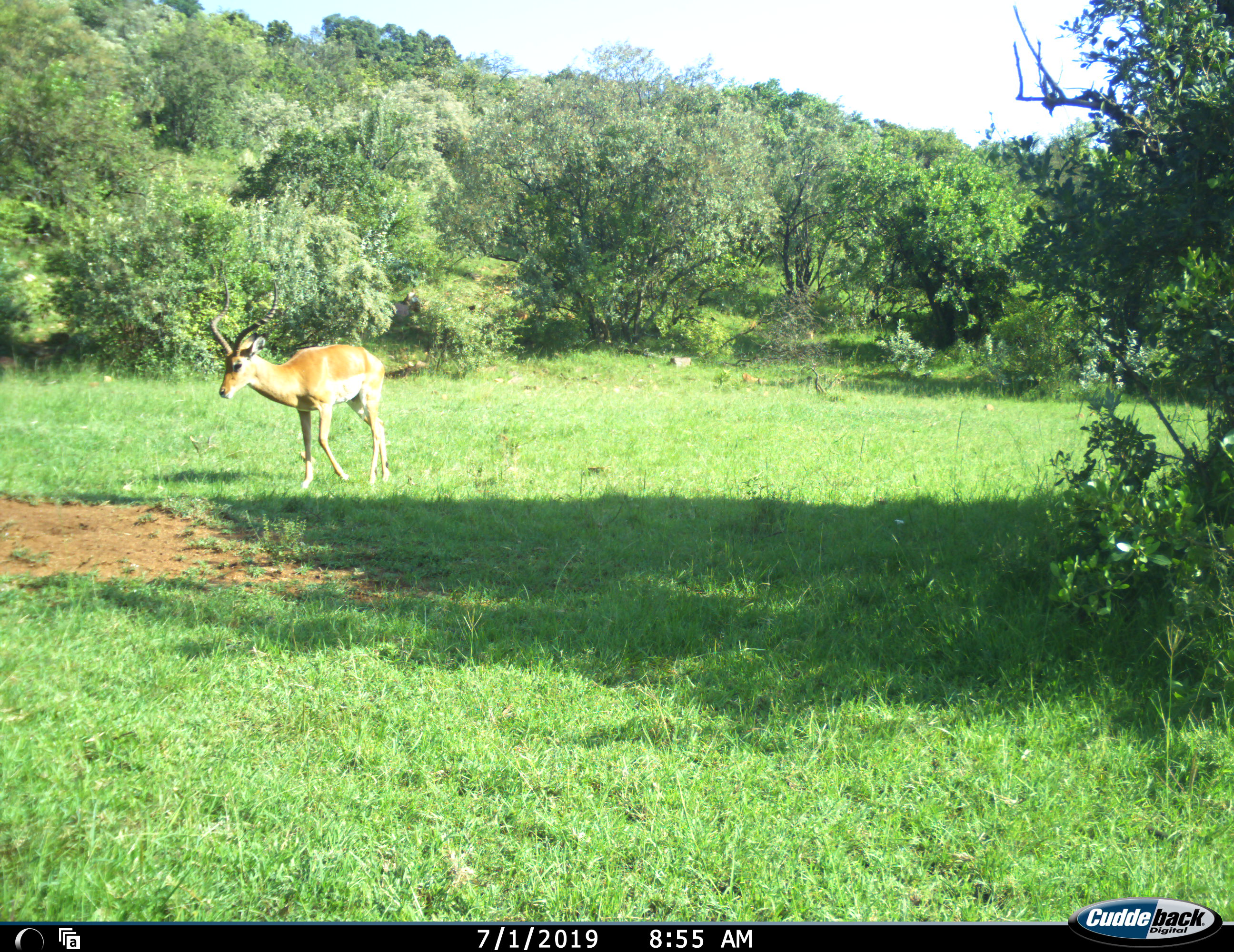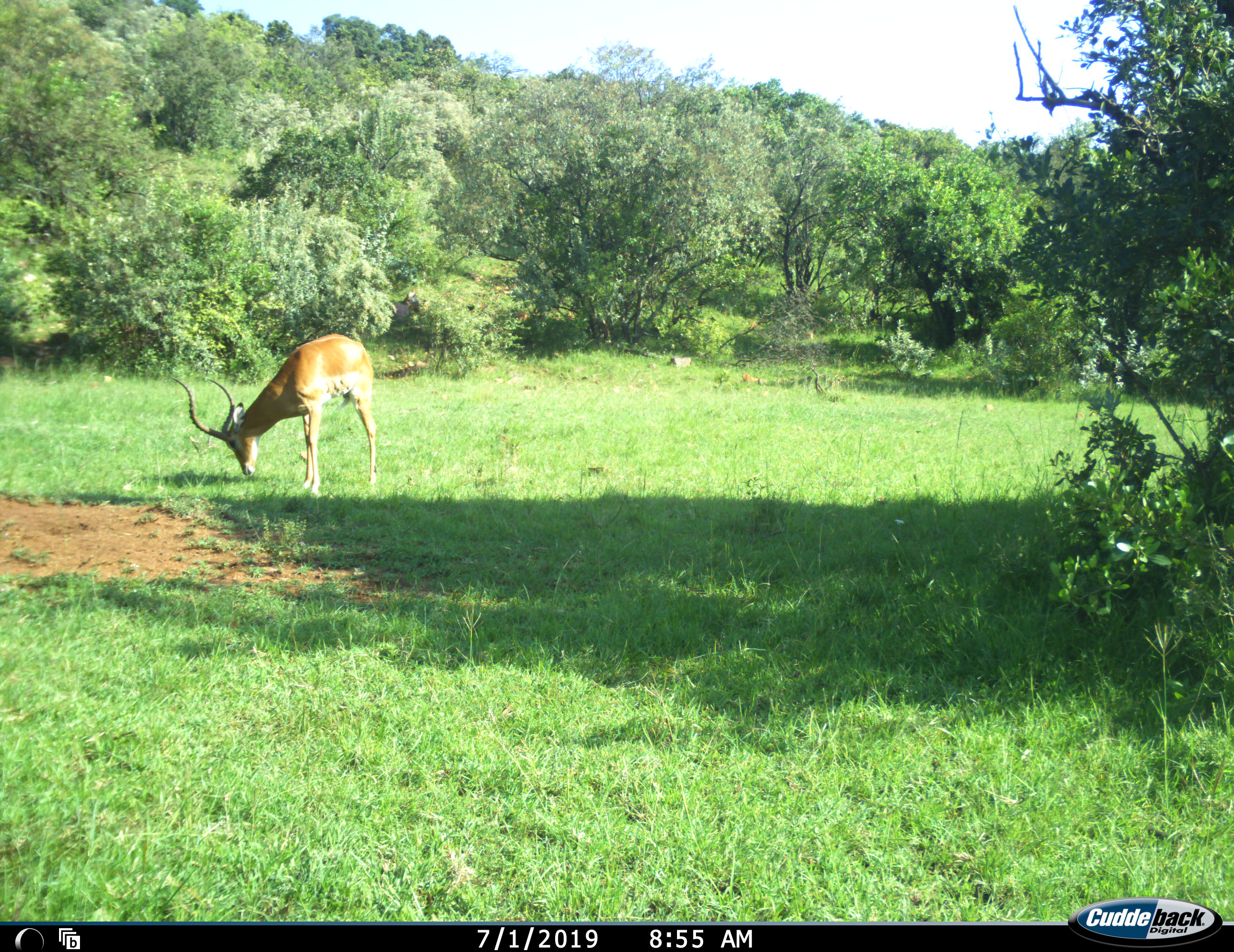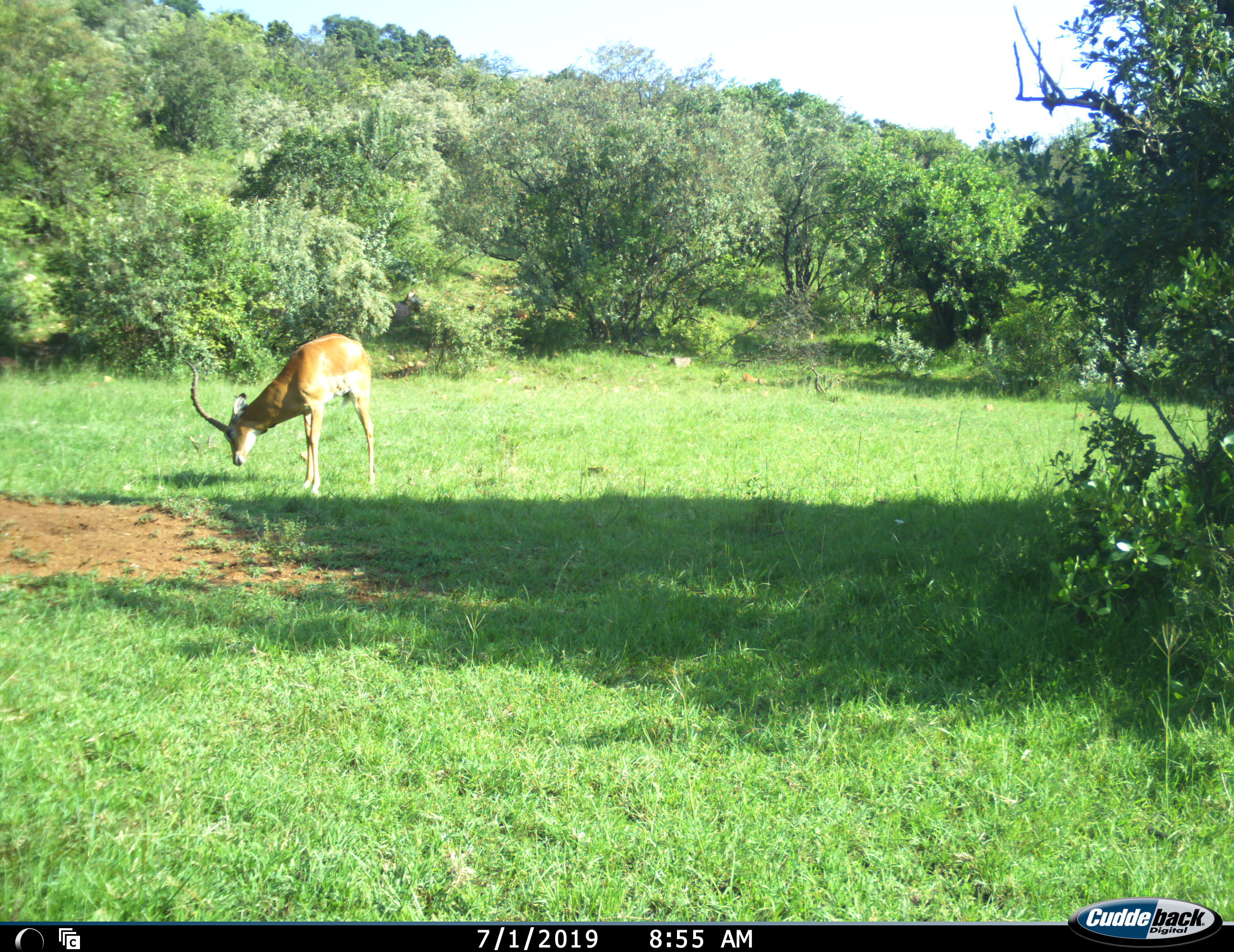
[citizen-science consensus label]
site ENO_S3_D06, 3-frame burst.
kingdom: Animalia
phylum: Chordata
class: Mammalia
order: Artiodactyla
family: Bovidae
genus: Aepyceros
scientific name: Aepyceros melampus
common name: impala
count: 1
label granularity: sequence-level